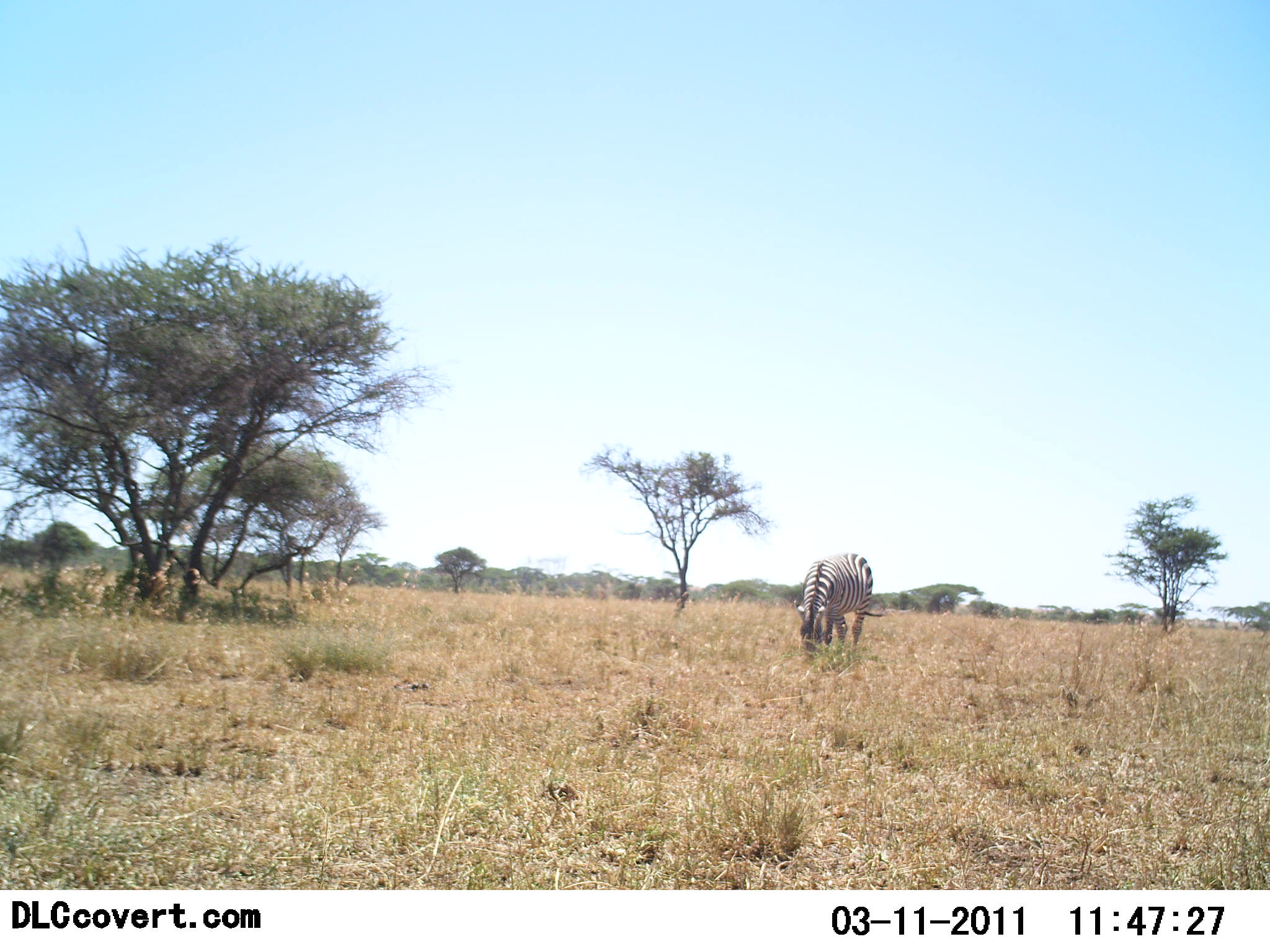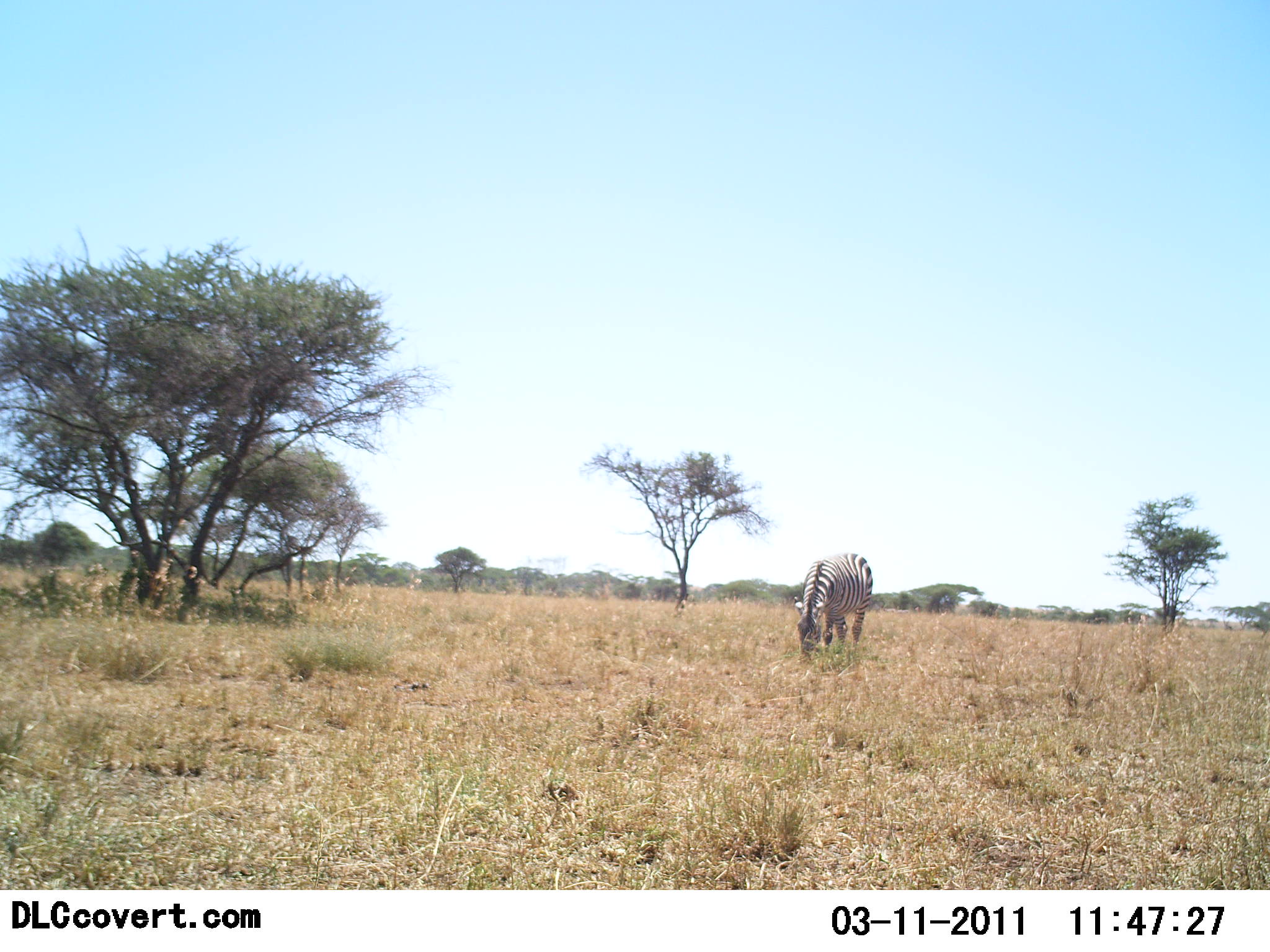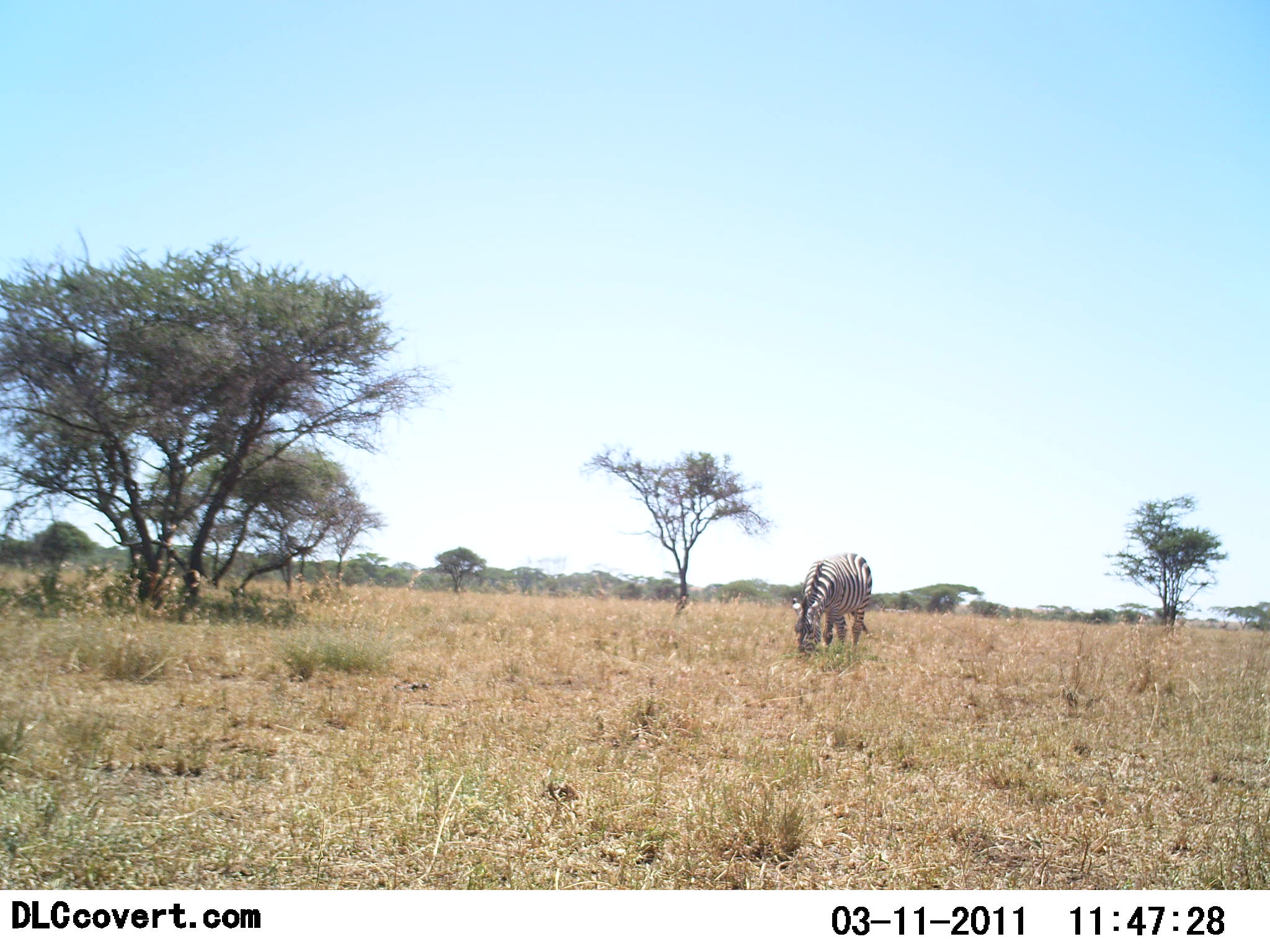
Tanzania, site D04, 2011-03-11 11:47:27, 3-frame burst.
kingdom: Animalia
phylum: Chordata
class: Mammalia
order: Perissodactyla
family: Equidae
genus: Equus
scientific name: Equus quagga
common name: plains zebra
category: zebra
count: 1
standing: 15%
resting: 0%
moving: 0%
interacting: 0%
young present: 0%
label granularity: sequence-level